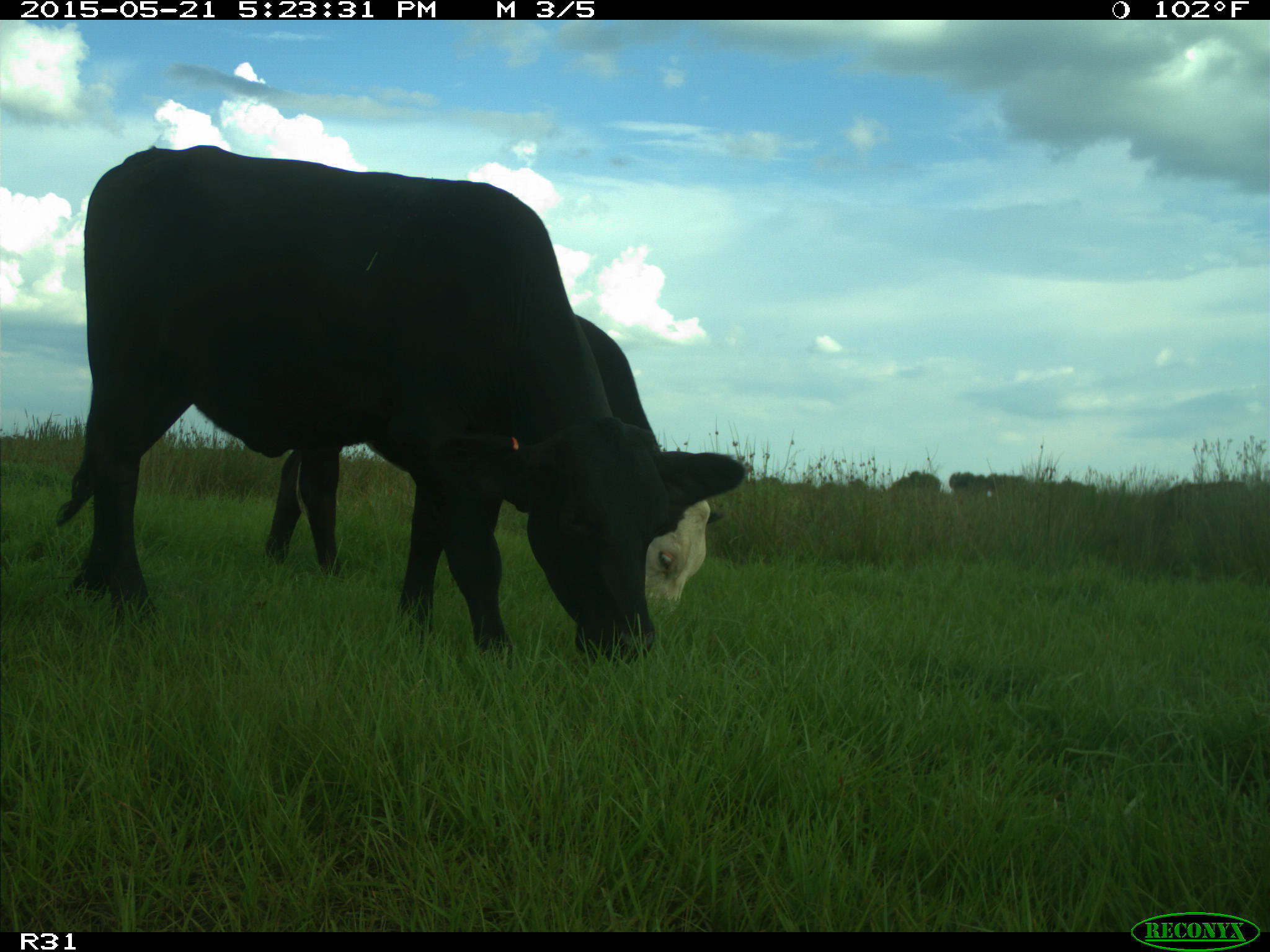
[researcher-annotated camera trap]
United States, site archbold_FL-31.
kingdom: Animalia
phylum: Chordata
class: Mammalia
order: Artiodactyla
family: Bovidae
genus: Bos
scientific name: Bos taurus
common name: domestic cow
Bos taurus (domestic cow).